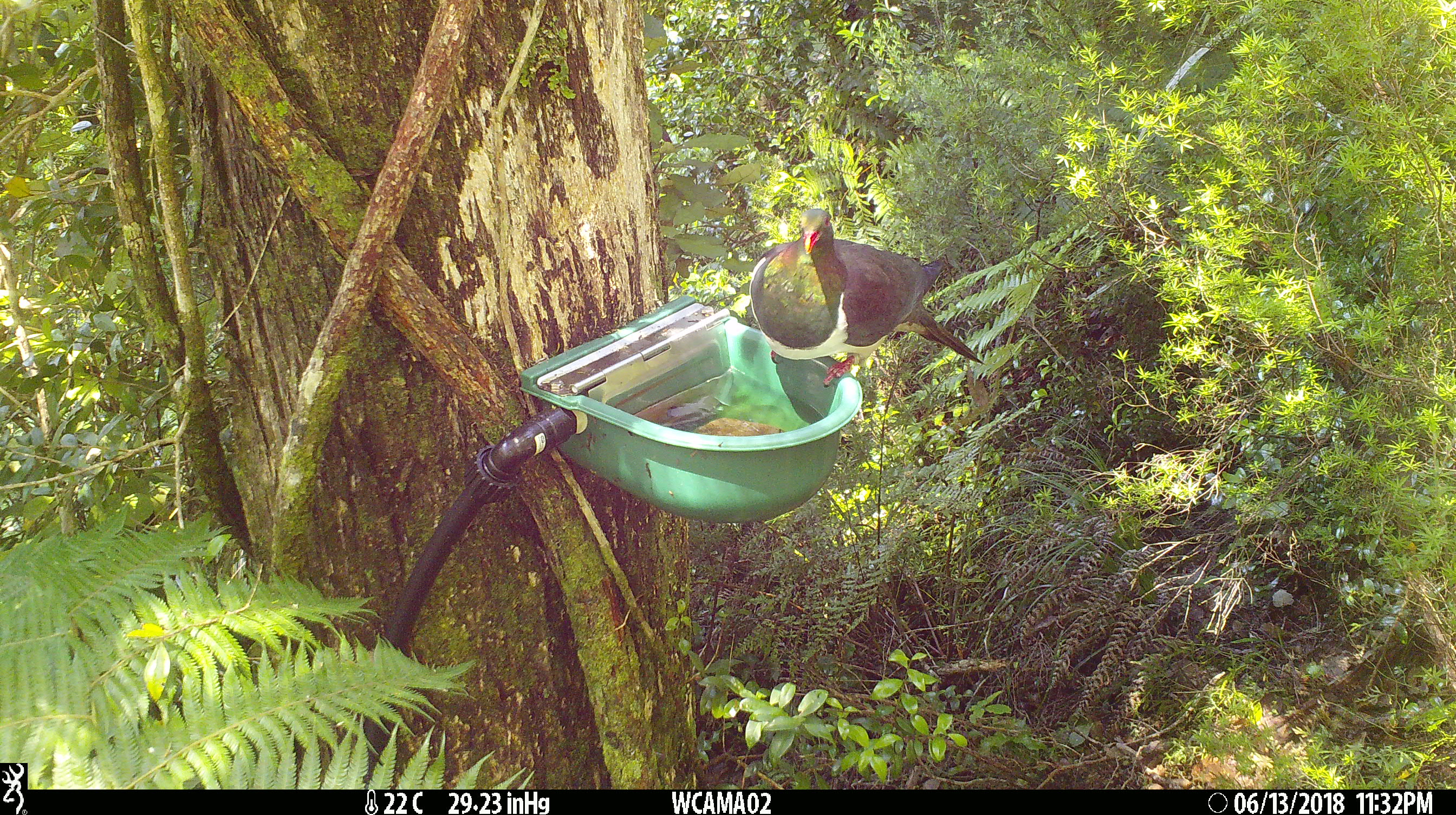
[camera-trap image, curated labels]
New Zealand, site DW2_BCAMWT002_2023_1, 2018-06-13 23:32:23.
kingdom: Animalia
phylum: Chordata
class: Aves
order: Columbiformes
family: Columbidae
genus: Hemiphaga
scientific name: Hemiphaga novaeseelandiae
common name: new zealand pigeon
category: kereru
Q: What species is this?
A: Kereru (new zealand pigeon) (Hemiphaga novaeseelandiae).